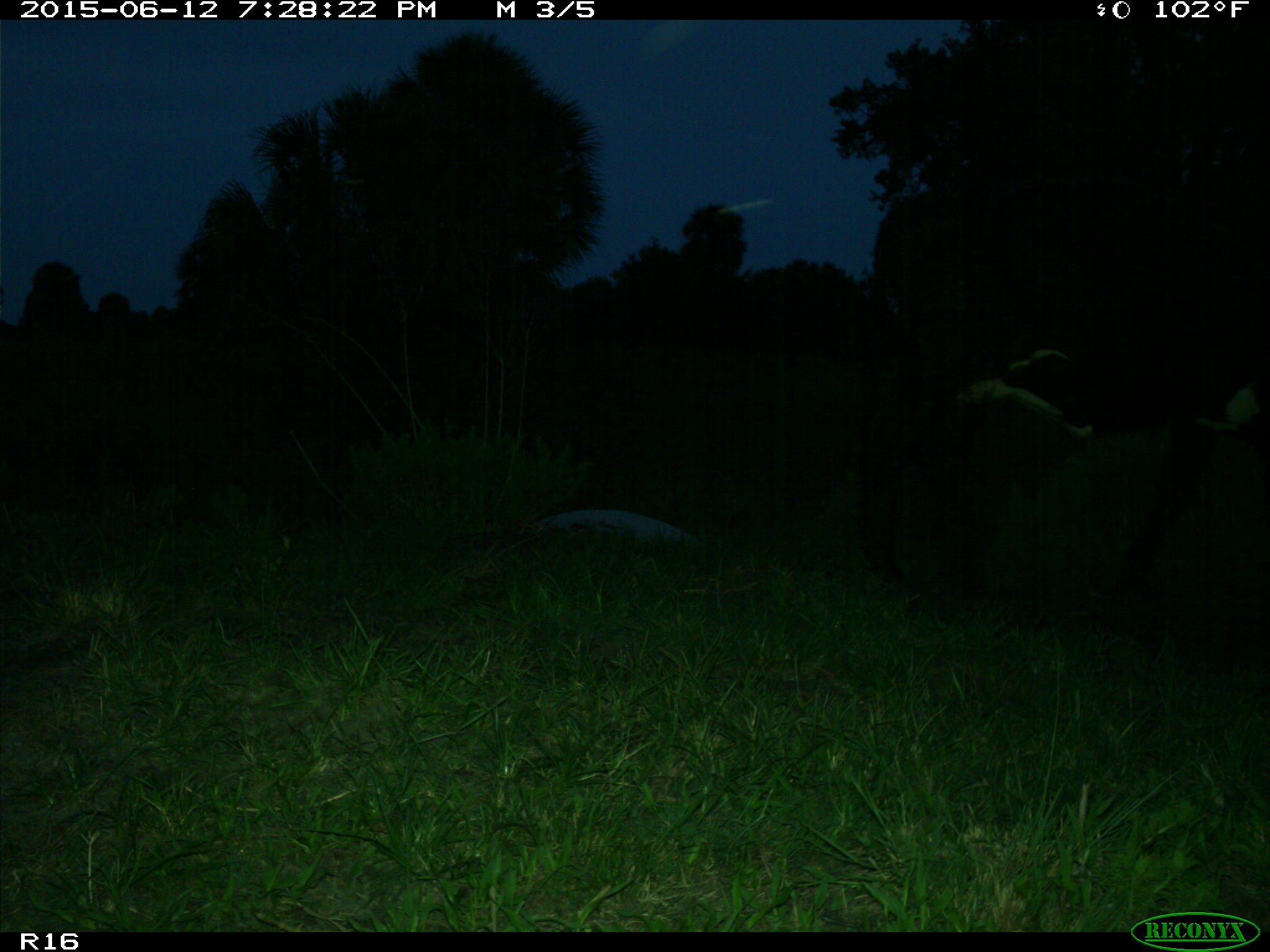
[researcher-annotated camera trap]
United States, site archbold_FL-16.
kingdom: Animalia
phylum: Chordata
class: Mammalia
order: Artiodactyla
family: Bovidae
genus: Bos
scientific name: Bos taurus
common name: domestic cow